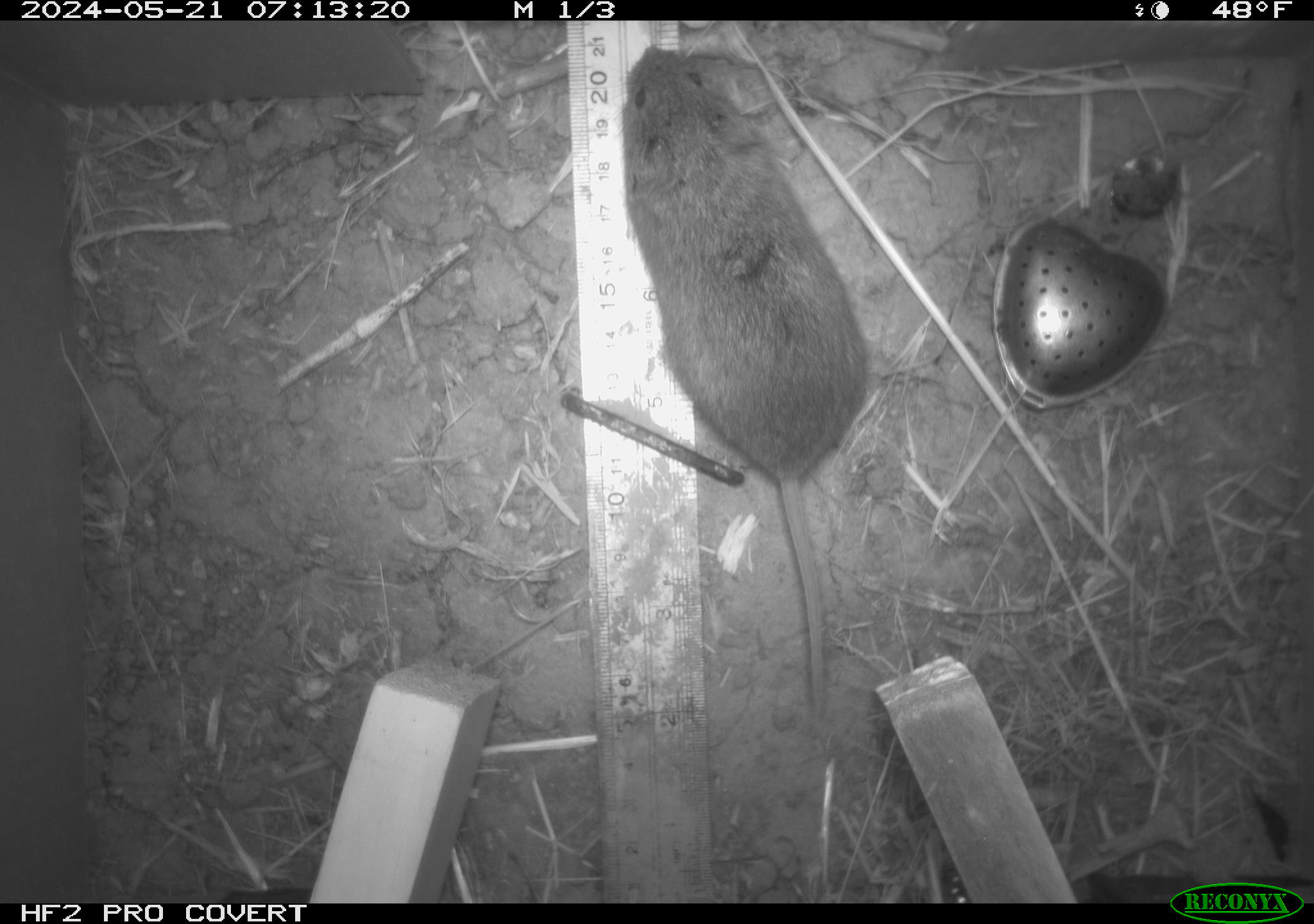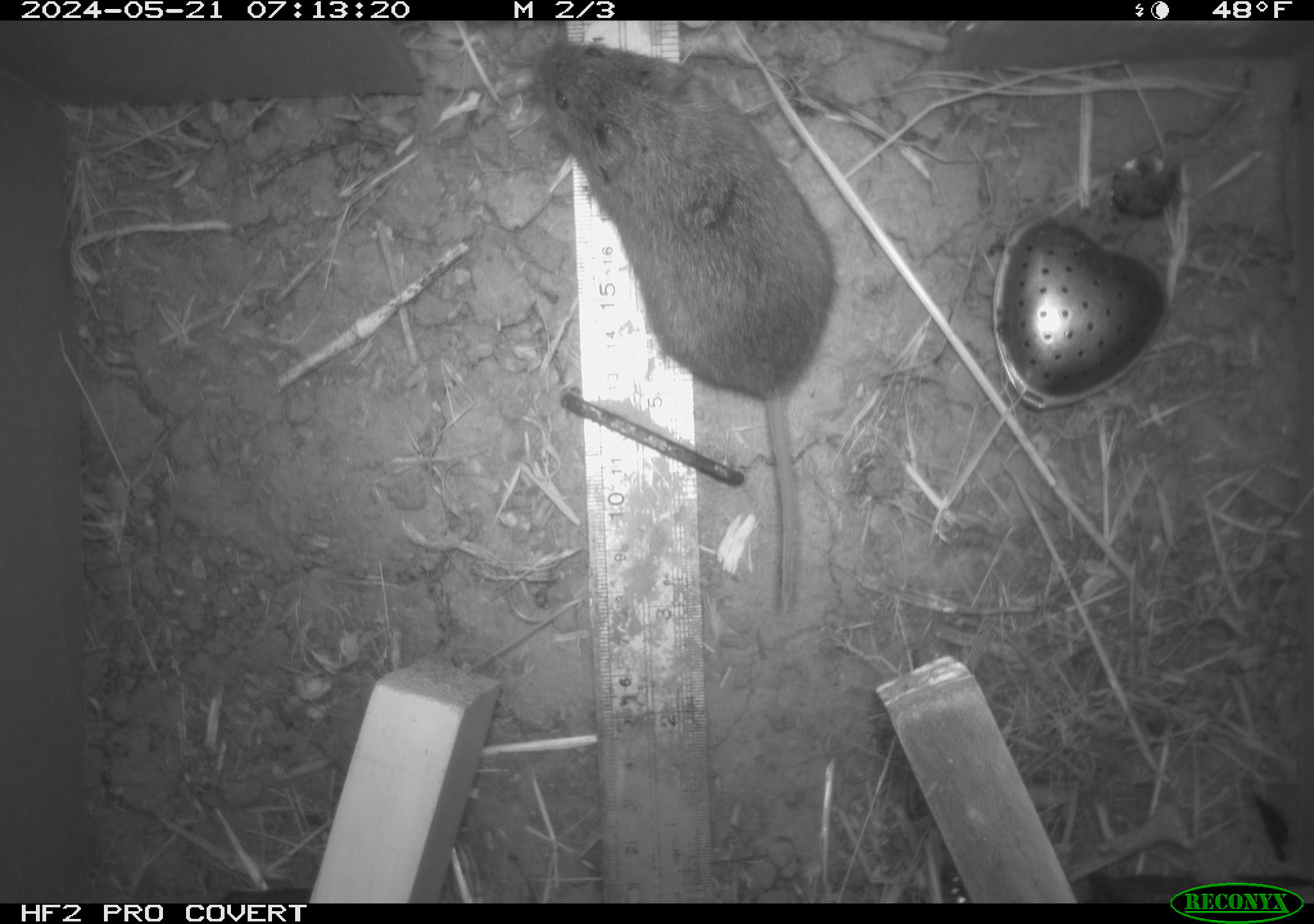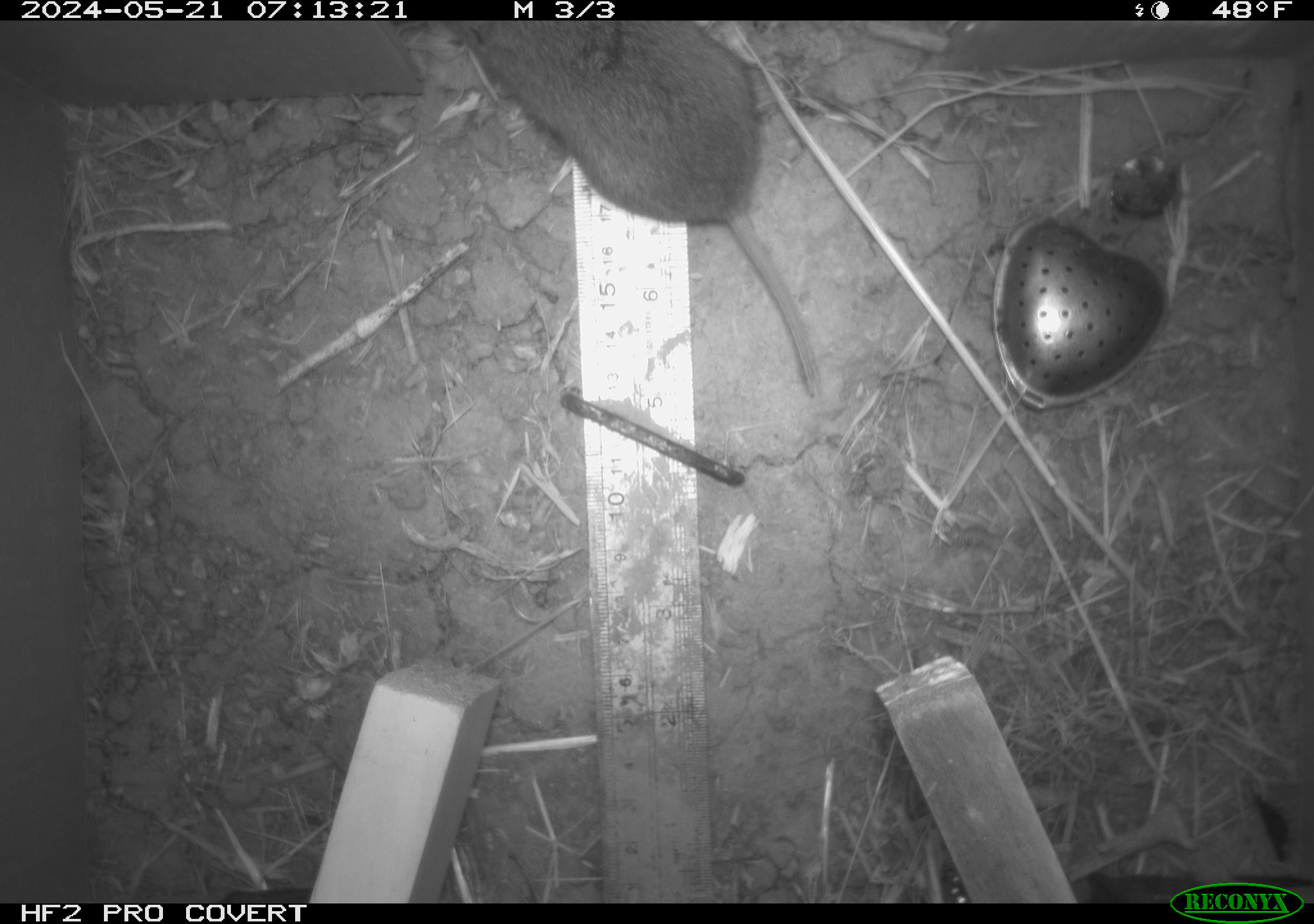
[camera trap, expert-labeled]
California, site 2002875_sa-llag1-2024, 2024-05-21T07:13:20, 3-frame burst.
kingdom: Animalia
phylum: Chordata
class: Mammalia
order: Rodentia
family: Cricetidae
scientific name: Arvicolinae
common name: voles, lemmings, and muskrats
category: arvicolinae subfamily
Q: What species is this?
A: Arvicolinae subfamily (voles, lemmings, and muskrats) (Arvicolinae).